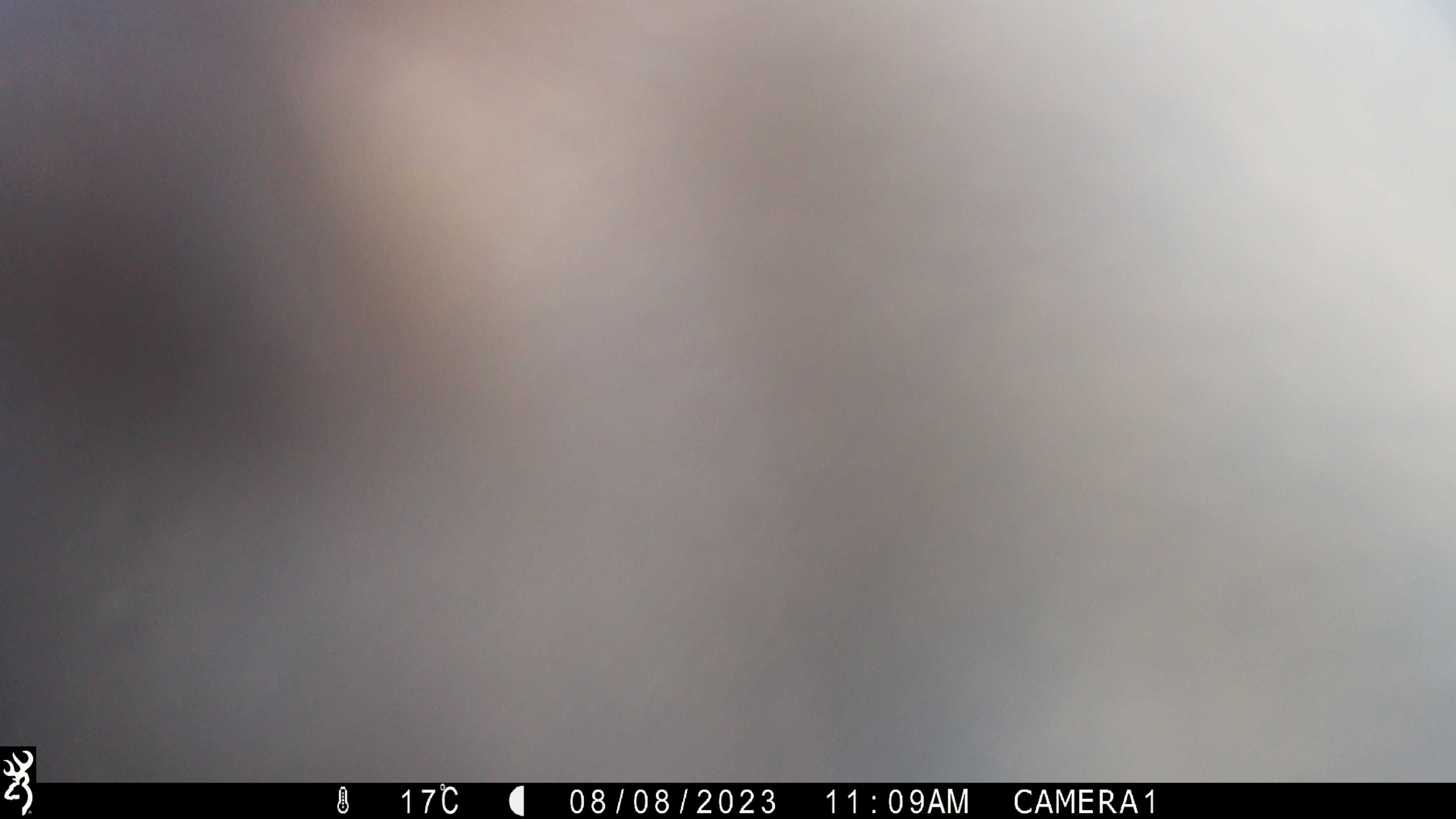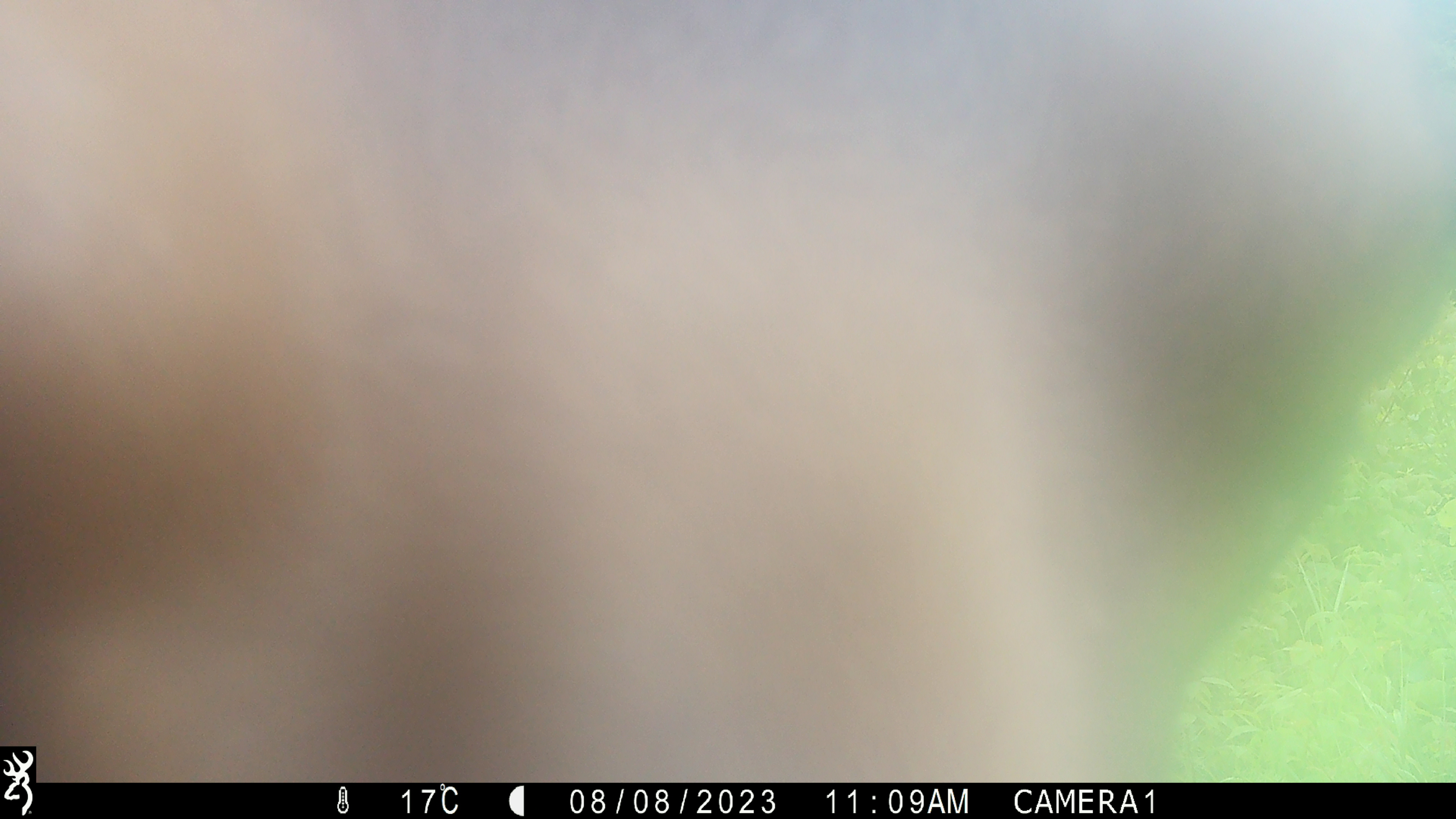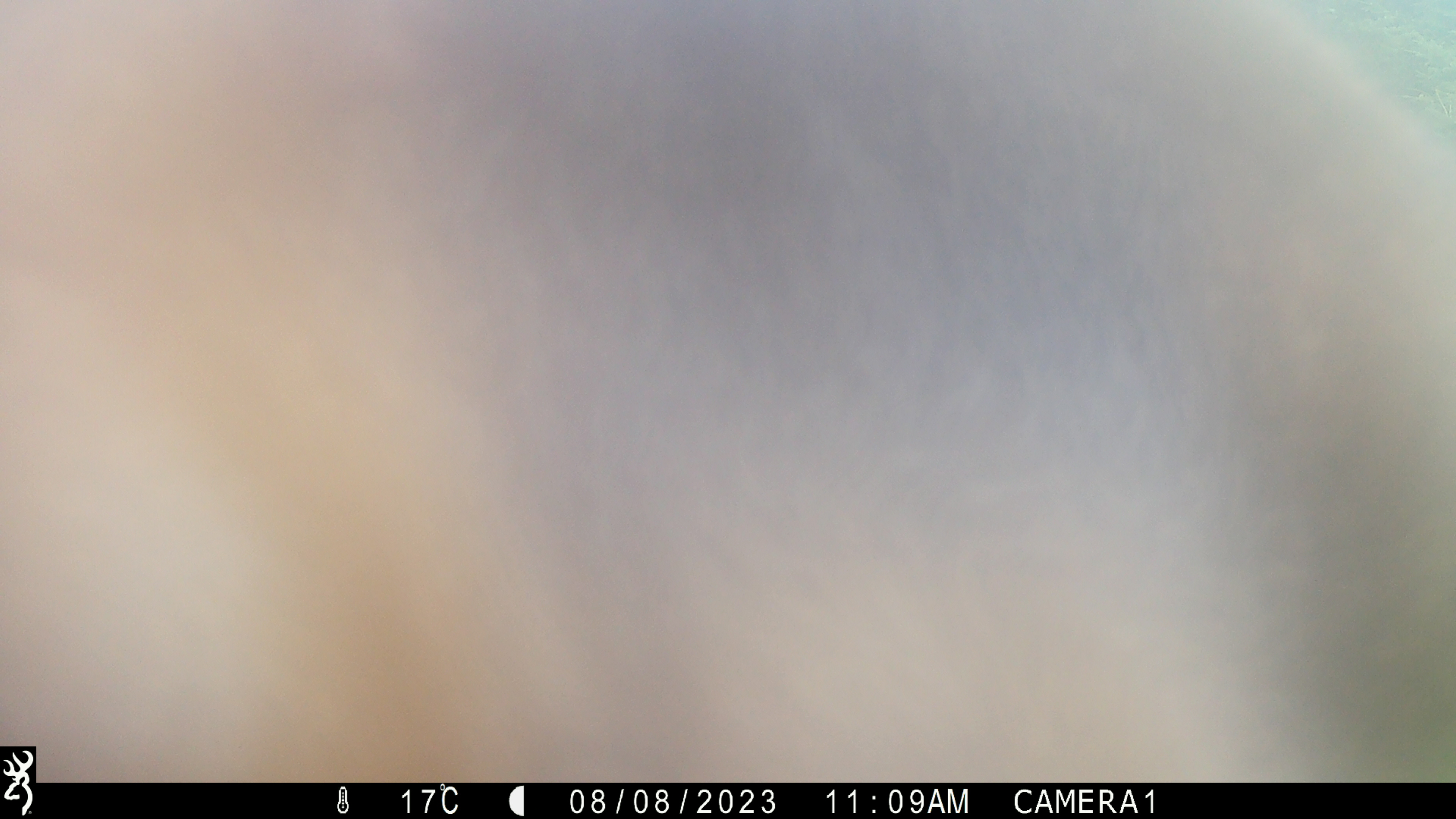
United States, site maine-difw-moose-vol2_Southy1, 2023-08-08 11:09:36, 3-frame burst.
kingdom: Animalia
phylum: Chordata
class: Mammalia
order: Artiodactyla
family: Cervidae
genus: Alces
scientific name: Alces alces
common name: moose